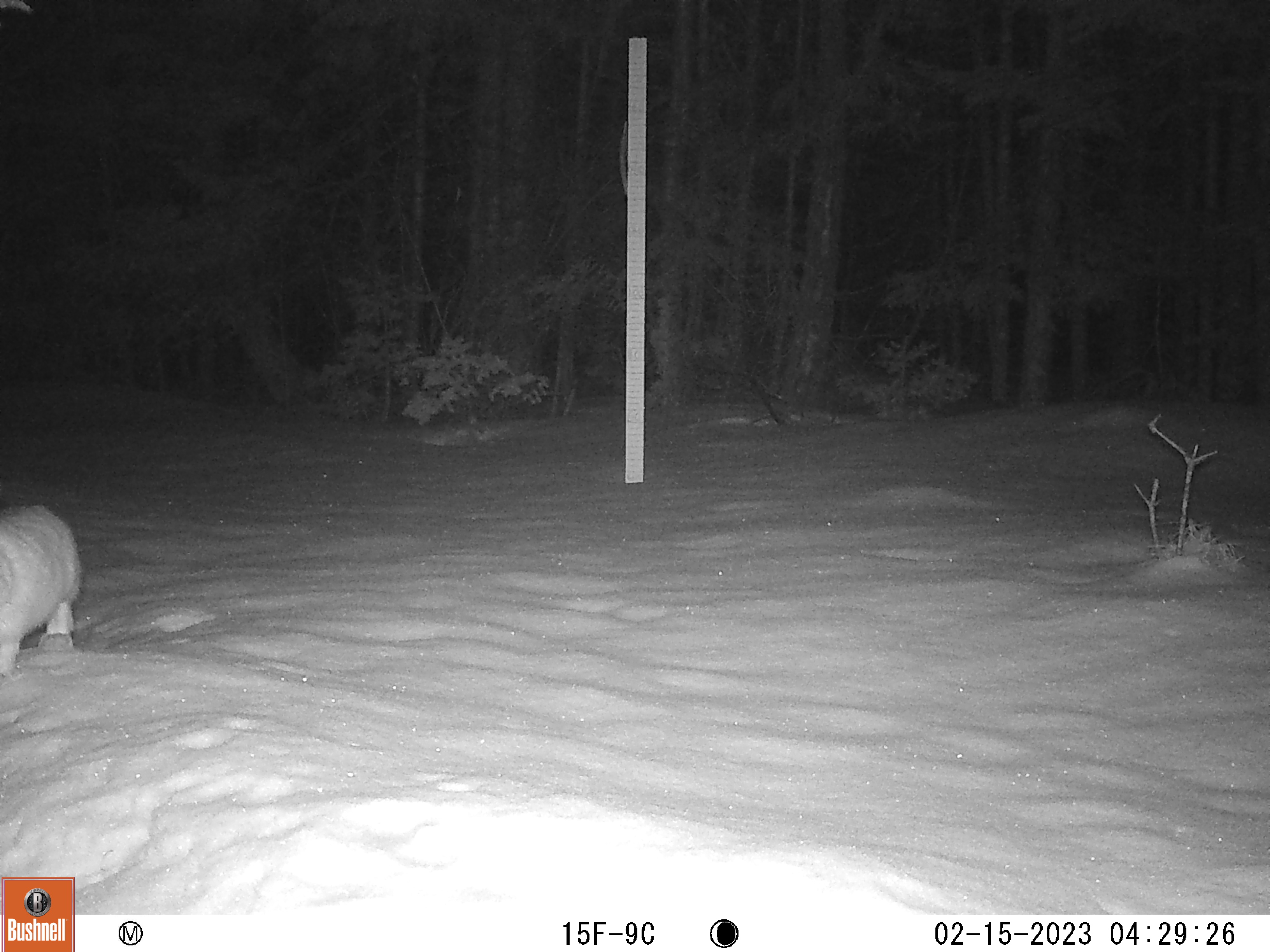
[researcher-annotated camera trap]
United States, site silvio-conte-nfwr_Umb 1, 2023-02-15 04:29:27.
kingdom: Animalia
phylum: Chordata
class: Mammalia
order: Lagomorpha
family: Leporidae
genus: Lepus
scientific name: Lepus americanus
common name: snowshoe hare